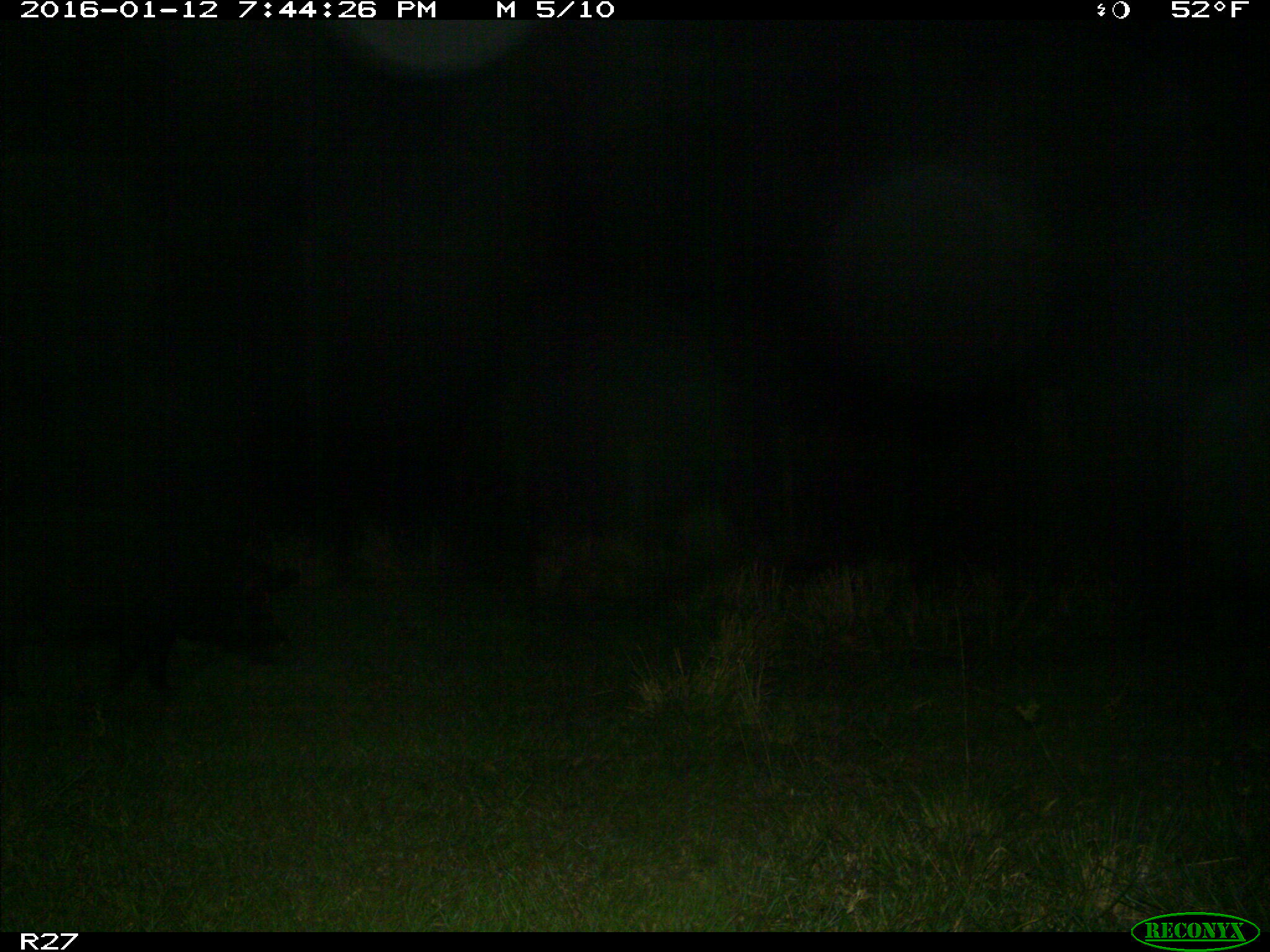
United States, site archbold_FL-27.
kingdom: Animalia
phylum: Chordata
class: Mammalia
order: Artiodactyla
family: Suidae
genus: Sus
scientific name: Sus scrofa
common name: wild boar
Sus scrofa (wild boar).